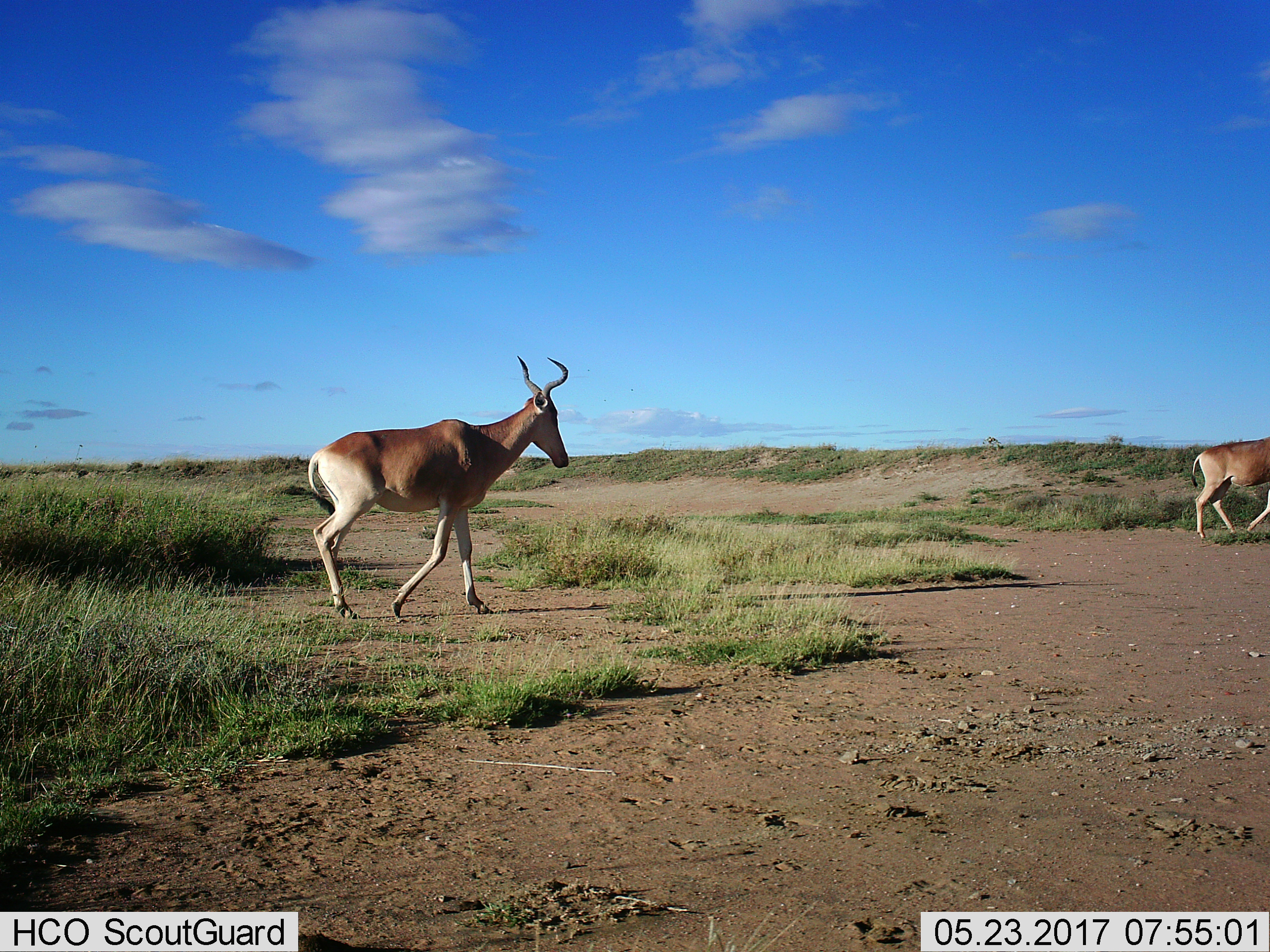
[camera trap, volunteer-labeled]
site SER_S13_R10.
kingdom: Animalia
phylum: Chordata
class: Mammalia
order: Artiodactyla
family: Bovidae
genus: Alcelaphus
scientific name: Alcelaphus buselaphus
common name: hartebeest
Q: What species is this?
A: Hartebeest (Alcelaphus buselaphus).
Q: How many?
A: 2.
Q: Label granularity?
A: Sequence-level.